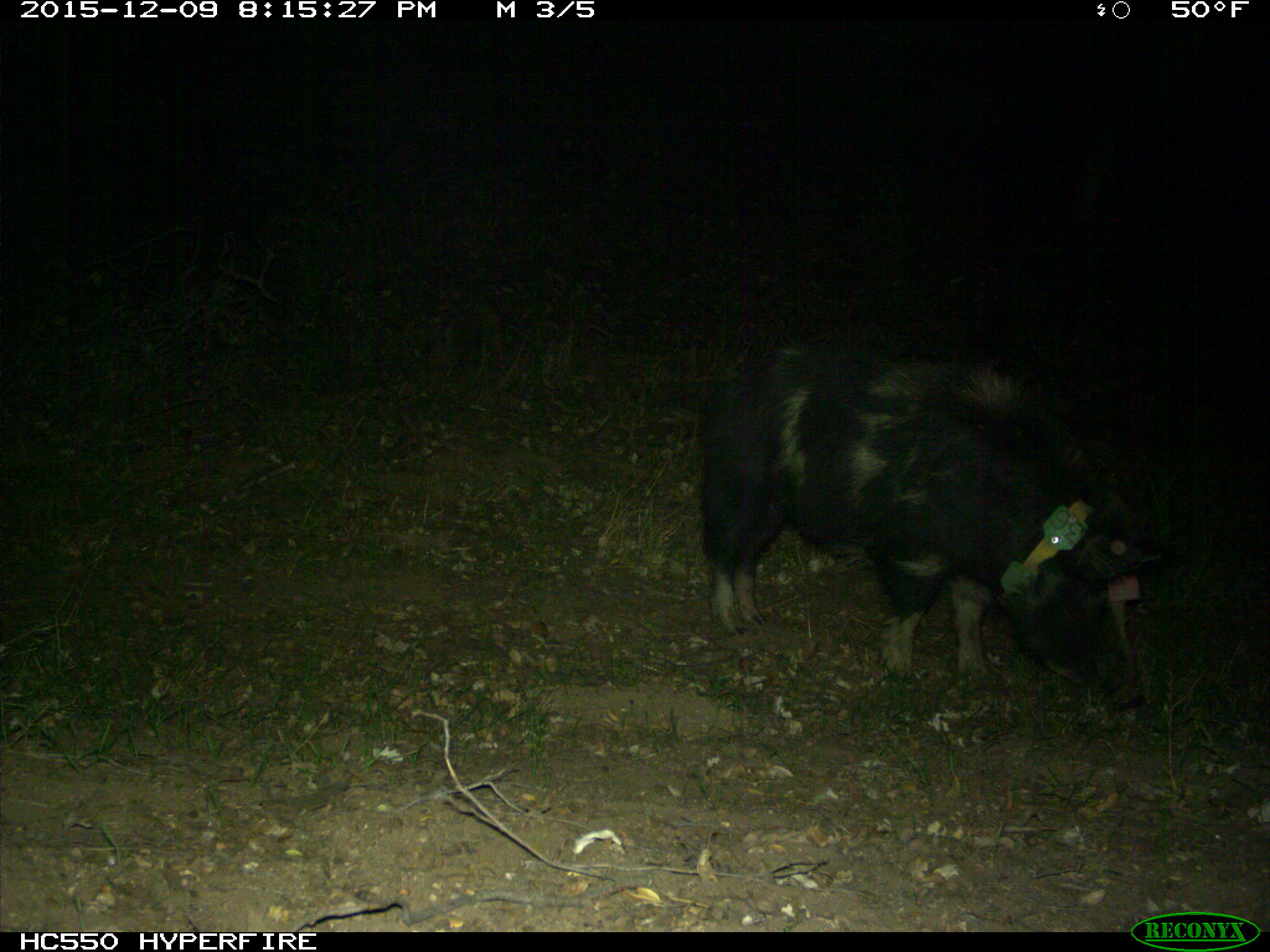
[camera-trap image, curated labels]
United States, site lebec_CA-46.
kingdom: Animalia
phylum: Chordata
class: Mammalia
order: Artiodactyla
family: Suidae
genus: Sus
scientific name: Sus scrofa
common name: wild boar